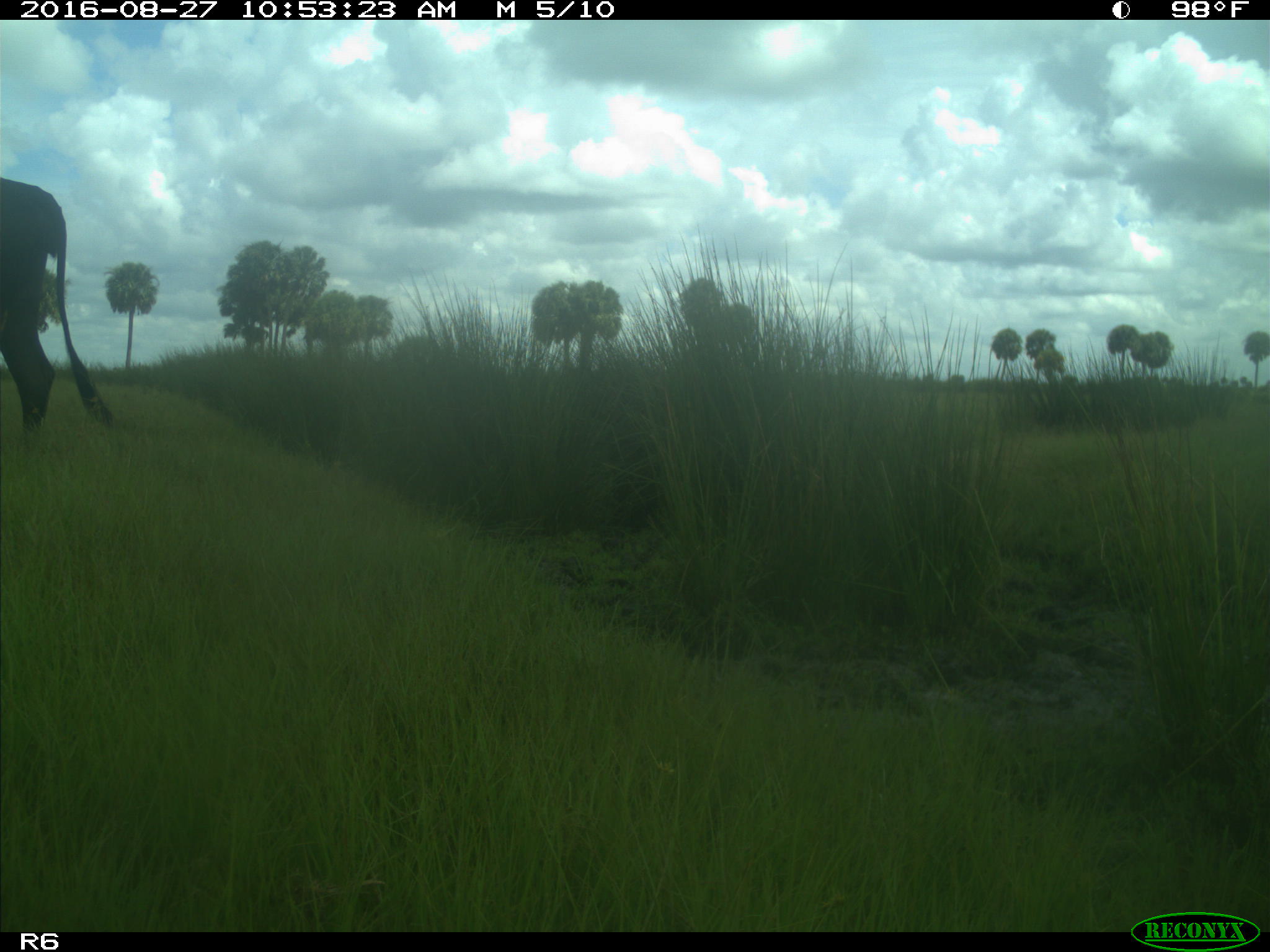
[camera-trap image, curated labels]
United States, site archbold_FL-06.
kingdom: Animalia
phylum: Chordata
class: Mammalia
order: Artiodactyla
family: Bovidae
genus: Bos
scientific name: Bos taurus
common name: domestic cow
Bos taurus (domestic cow).